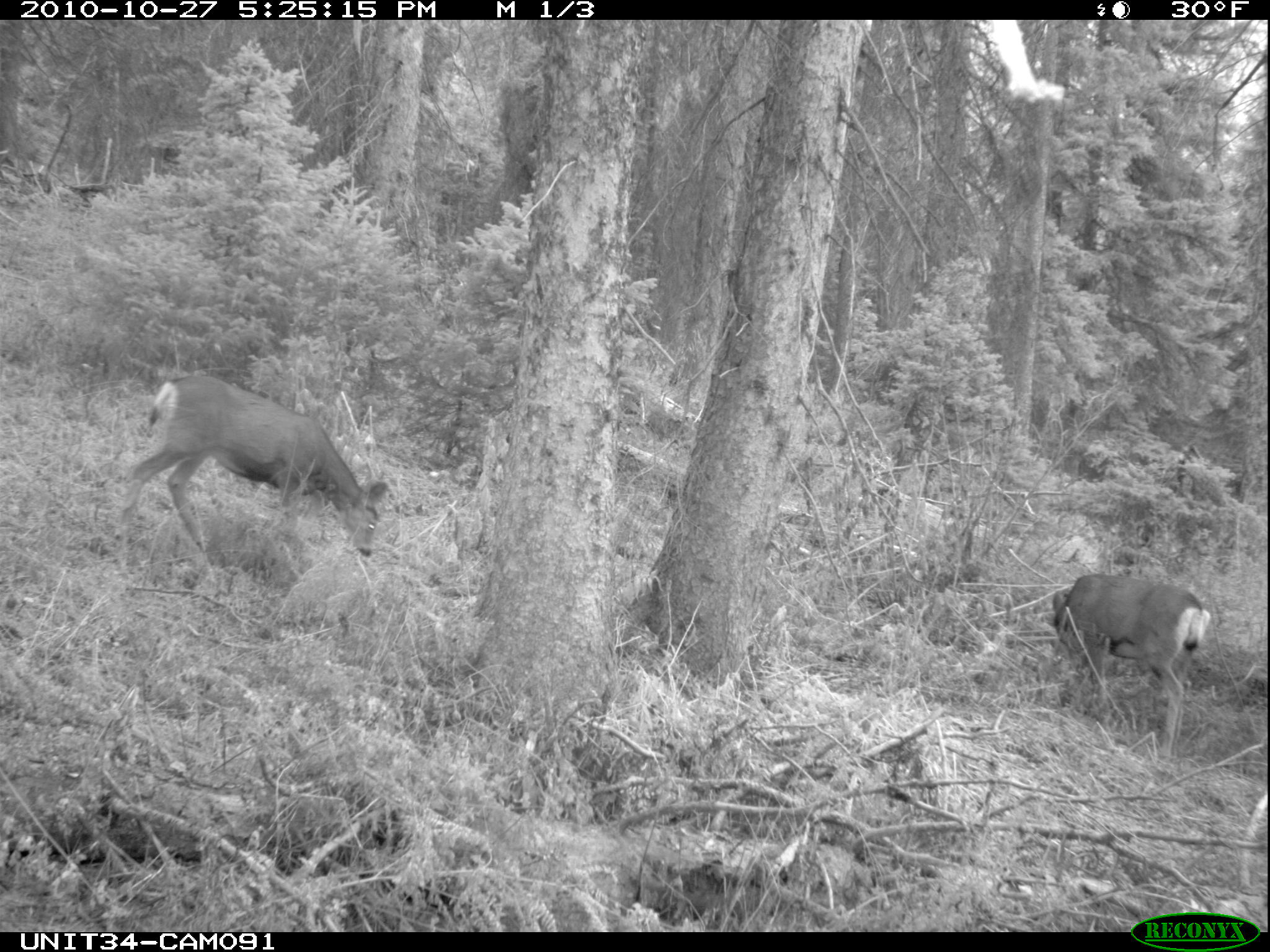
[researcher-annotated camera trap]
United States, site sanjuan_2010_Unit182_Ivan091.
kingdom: Animalia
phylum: Chordata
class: Mammalia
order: Artiodactyla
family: Cervidae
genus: Odocoileus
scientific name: Odocoileus hemionus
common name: mule deer